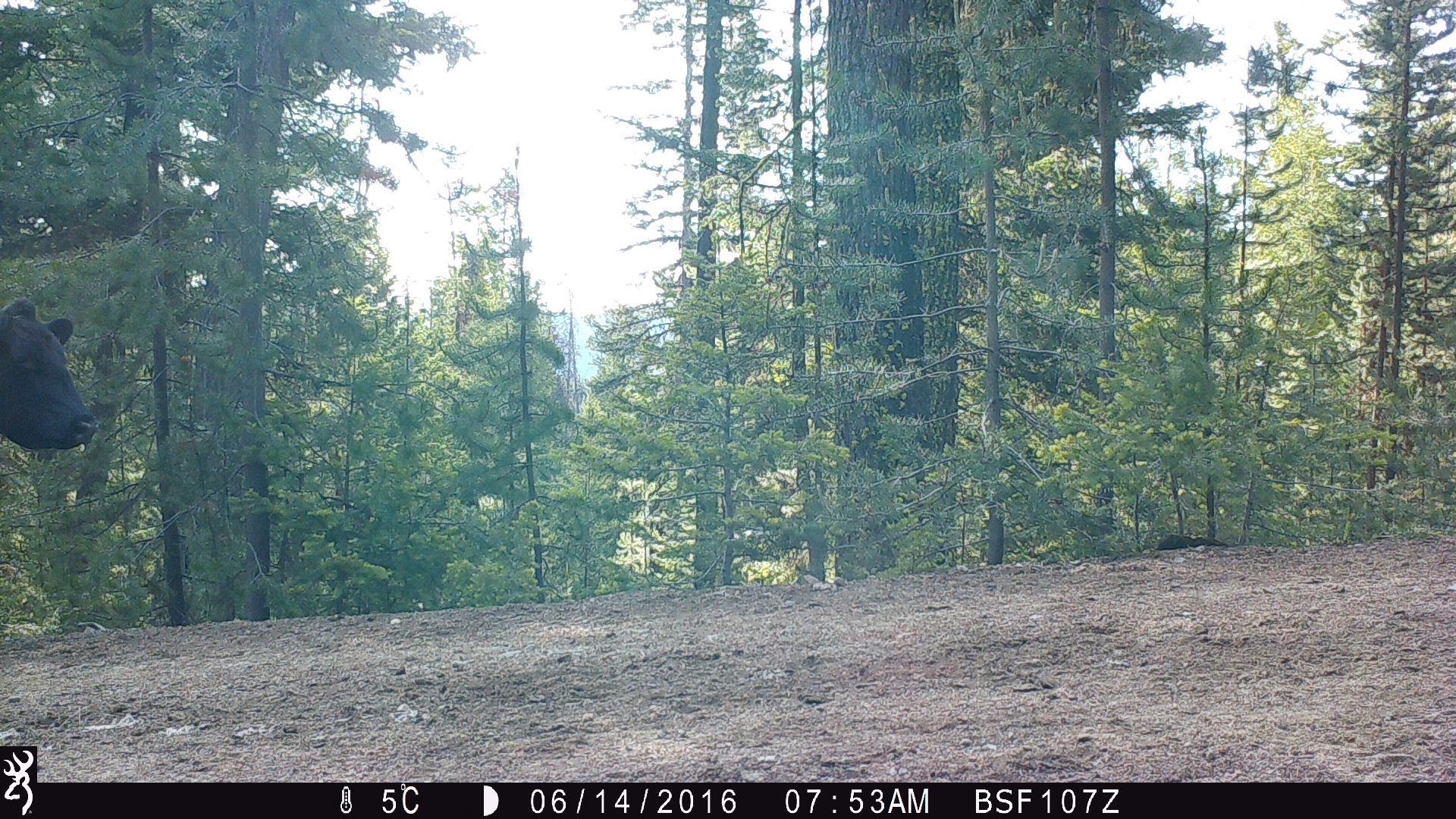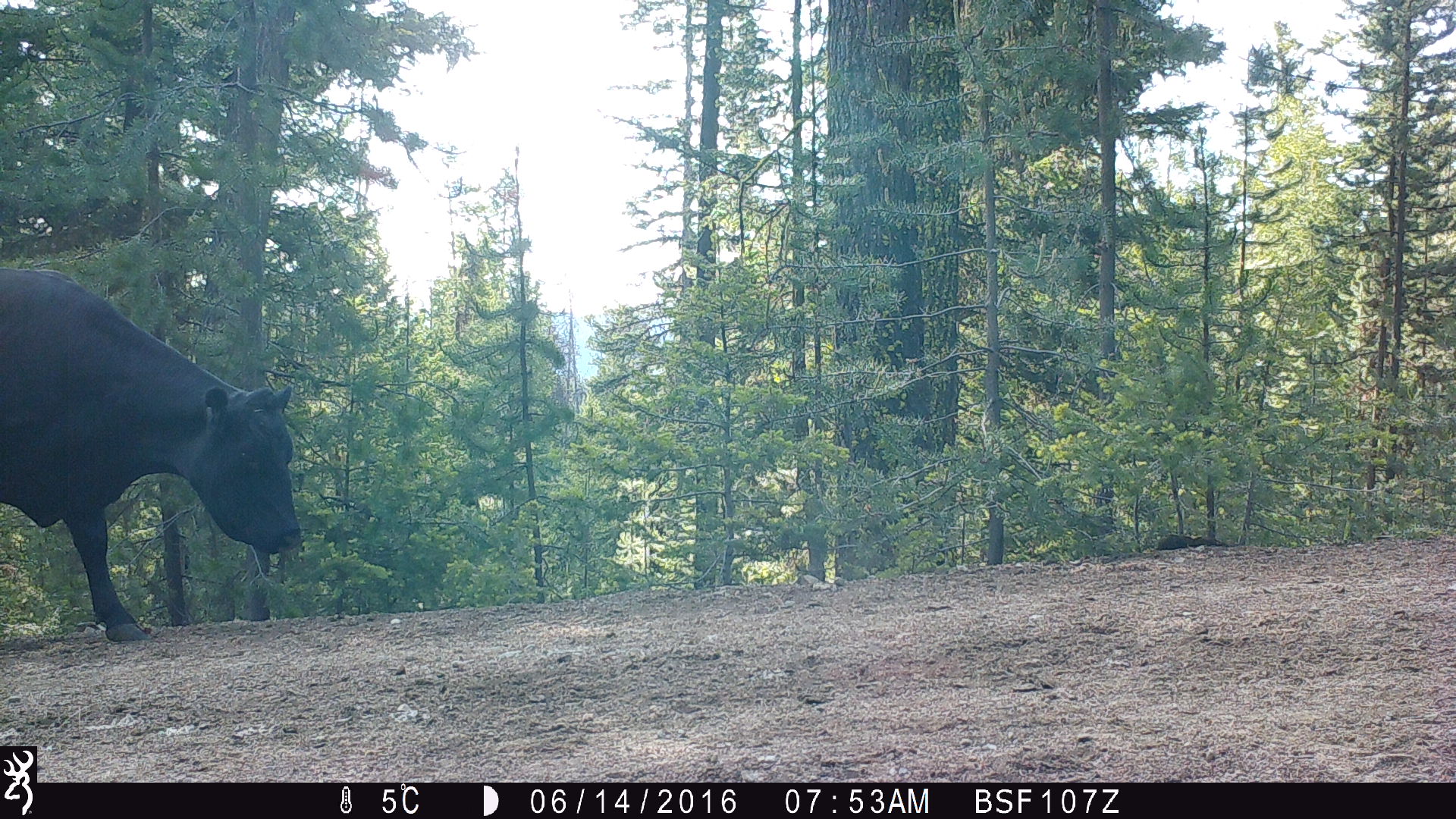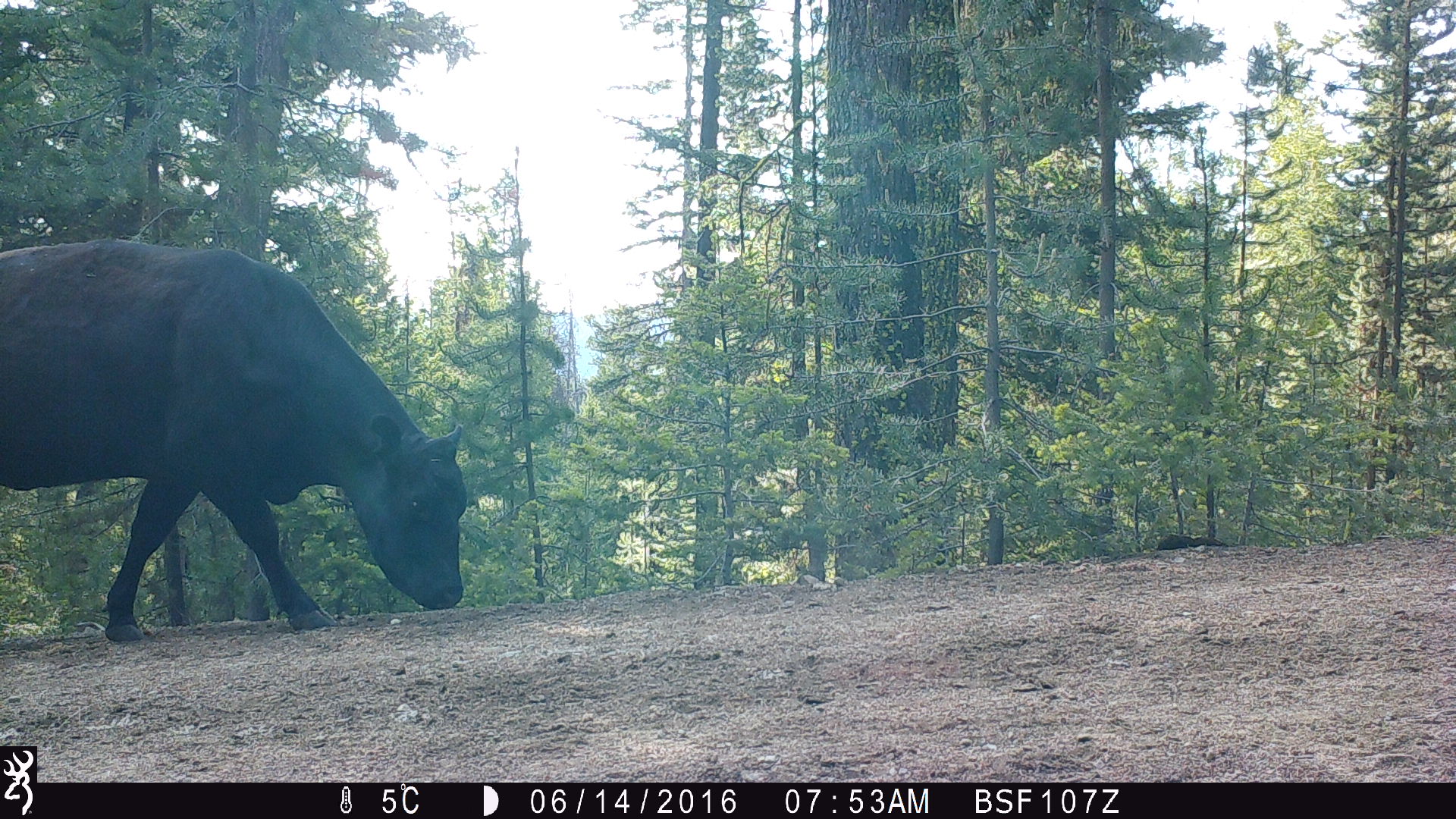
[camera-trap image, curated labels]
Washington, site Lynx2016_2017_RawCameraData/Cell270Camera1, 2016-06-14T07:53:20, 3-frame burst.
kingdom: Animalia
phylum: Chordata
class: Mammalia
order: Artiodactyla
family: Bovidae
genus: Bos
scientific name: Bos taurus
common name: domestic cattle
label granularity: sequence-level